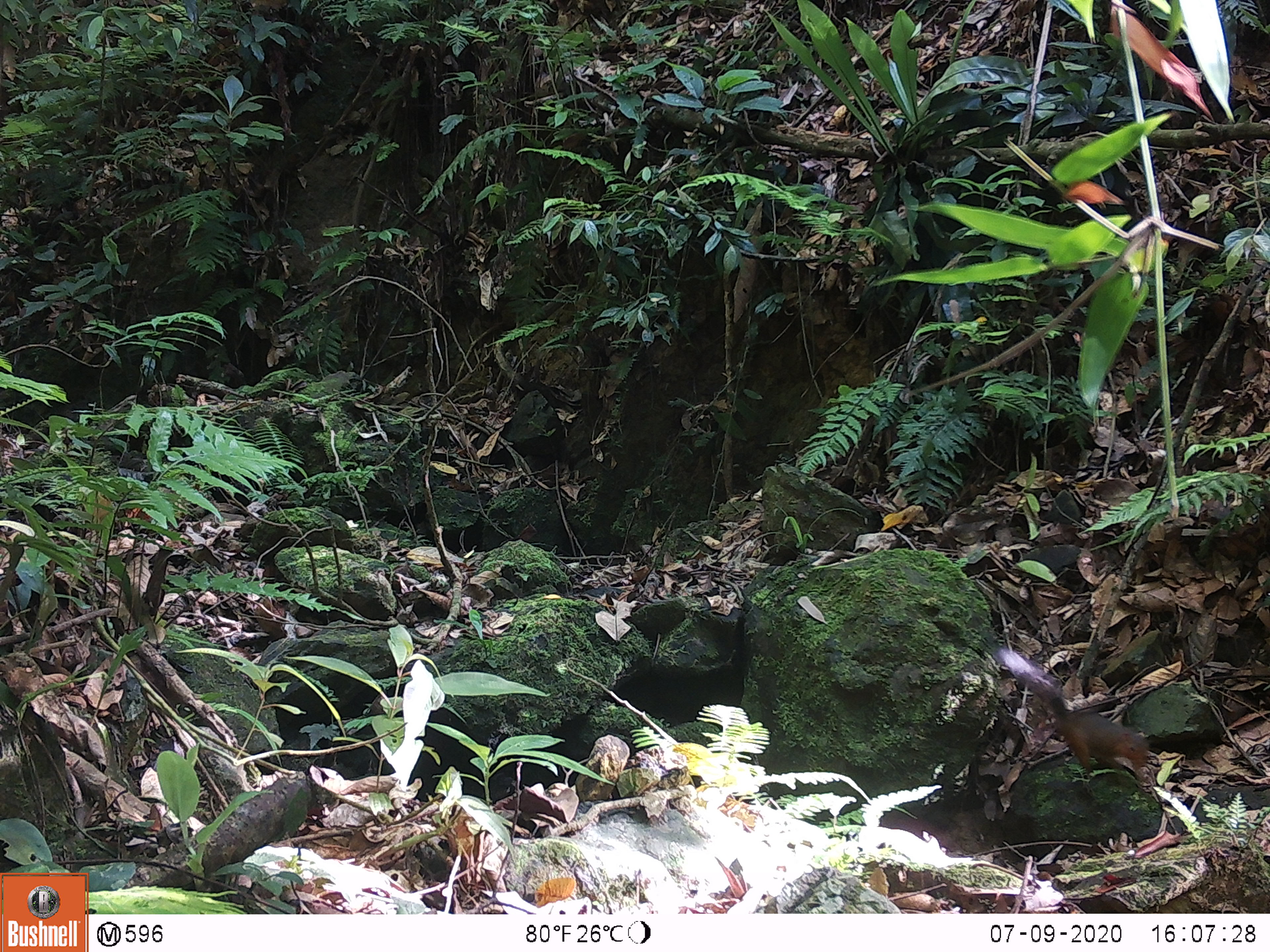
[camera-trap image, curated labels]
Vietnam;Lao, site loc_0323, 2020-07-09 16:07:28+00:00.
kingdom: Animalia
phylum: Chordata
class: Mammalia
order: Rodentia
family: Sciuridae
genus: Dremomys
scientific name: Dremomys rufigenis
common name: red-cheeked squirrel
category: red cheeked squirrel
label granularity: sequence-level